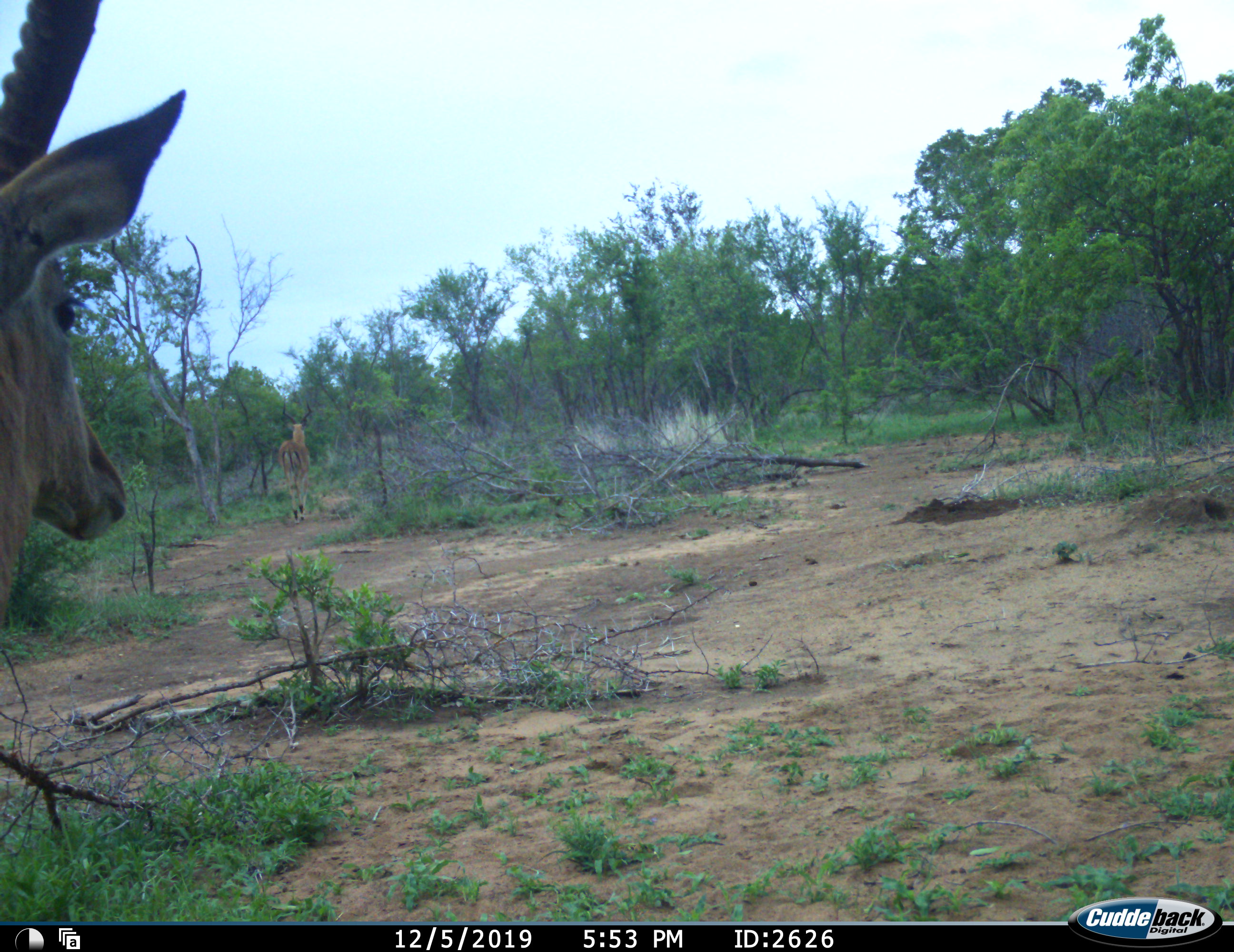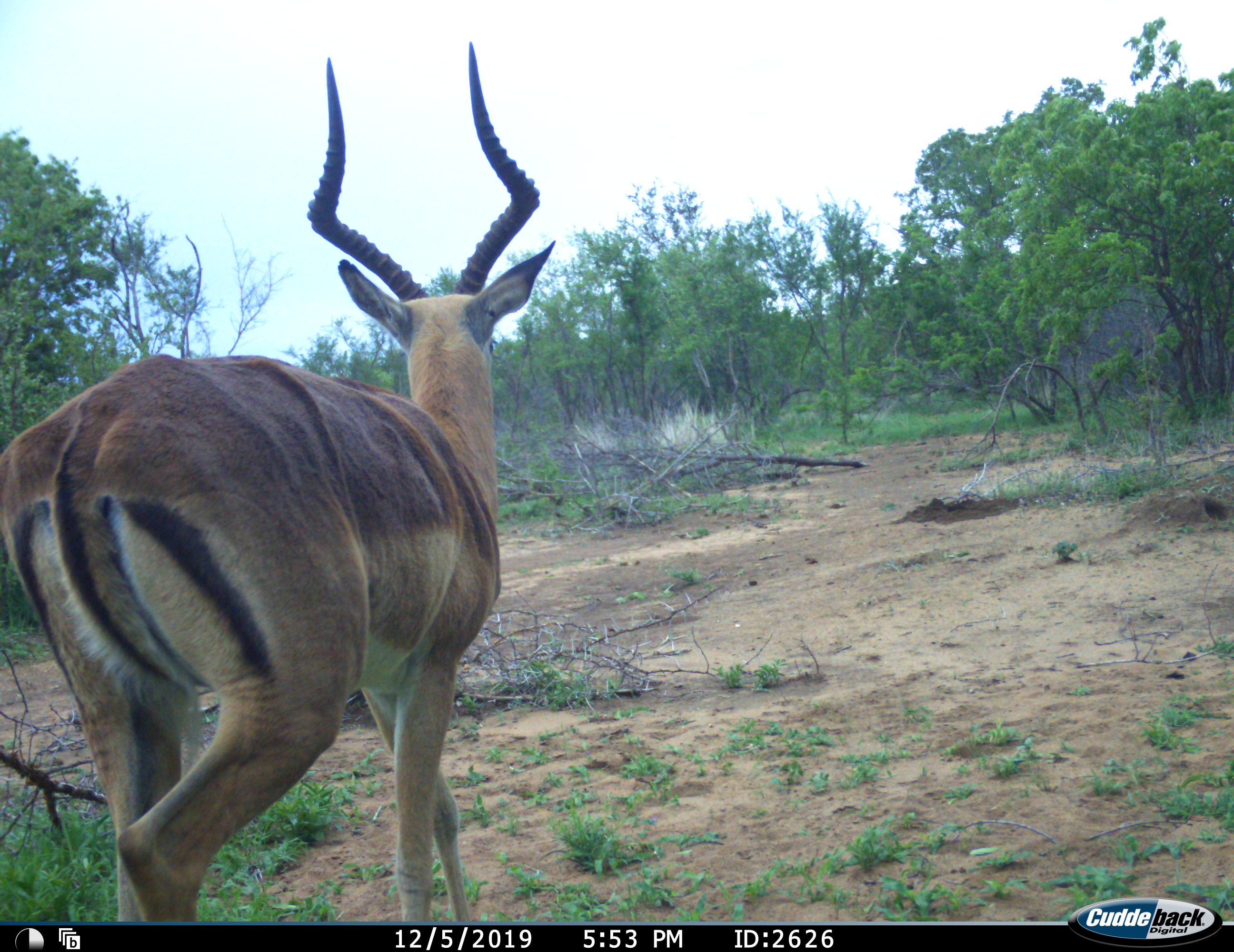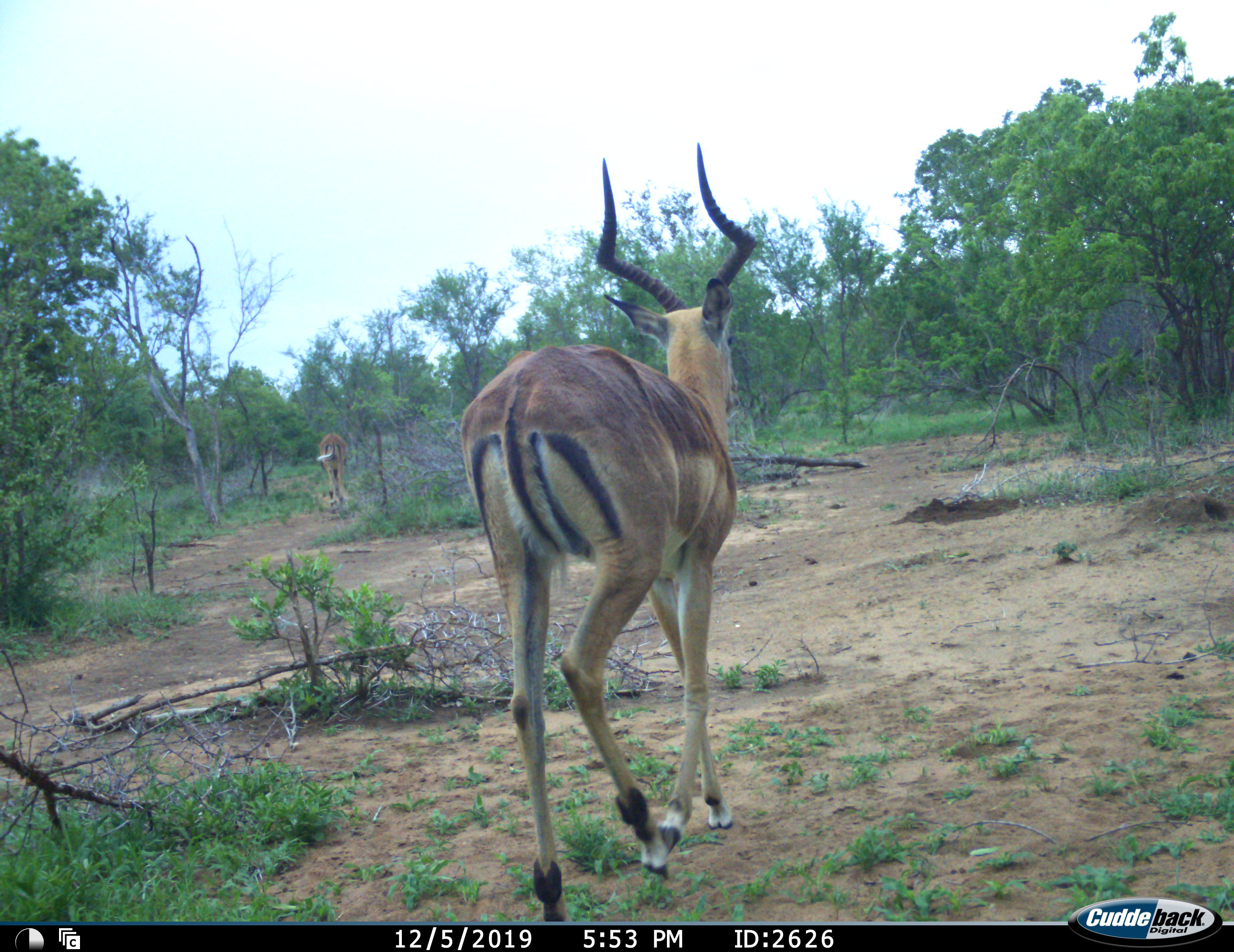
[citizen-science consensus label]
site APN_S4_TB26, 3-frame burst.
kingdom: Animalia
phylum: Chordata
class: Mammalia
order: Artiodactyla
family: Bovidae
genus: Aepyceros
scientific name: Aepyceros melampus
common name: impala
Impala (Aepyceros melampus), count 2. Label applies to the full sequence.